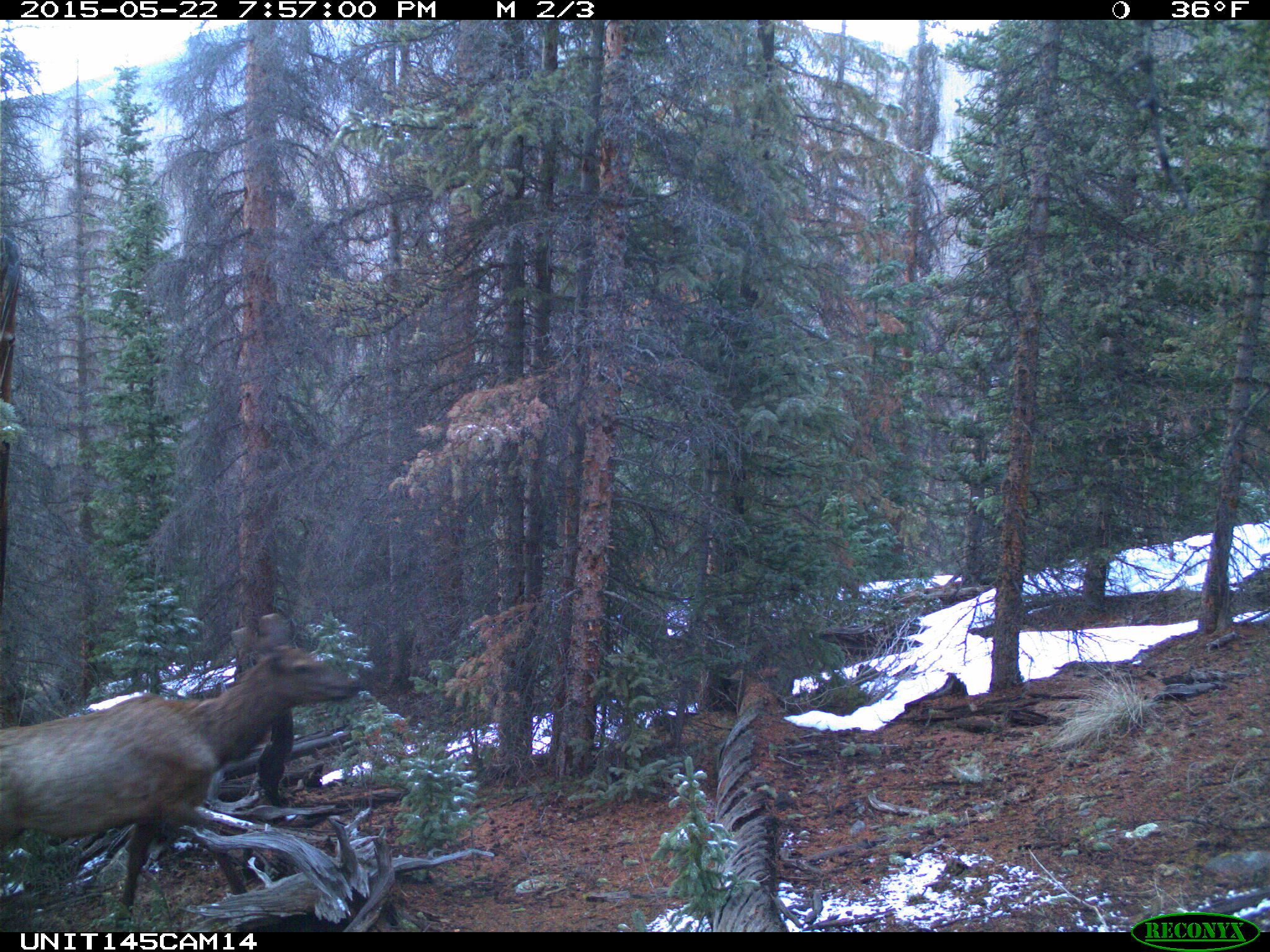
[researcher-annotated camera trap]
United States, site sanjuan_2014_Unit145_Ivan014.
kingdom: Animalia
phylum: Chordata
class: Mammalia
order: Artiodactyla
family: Cervidae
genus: Cervus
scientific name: Cervus elaphus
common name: red deer